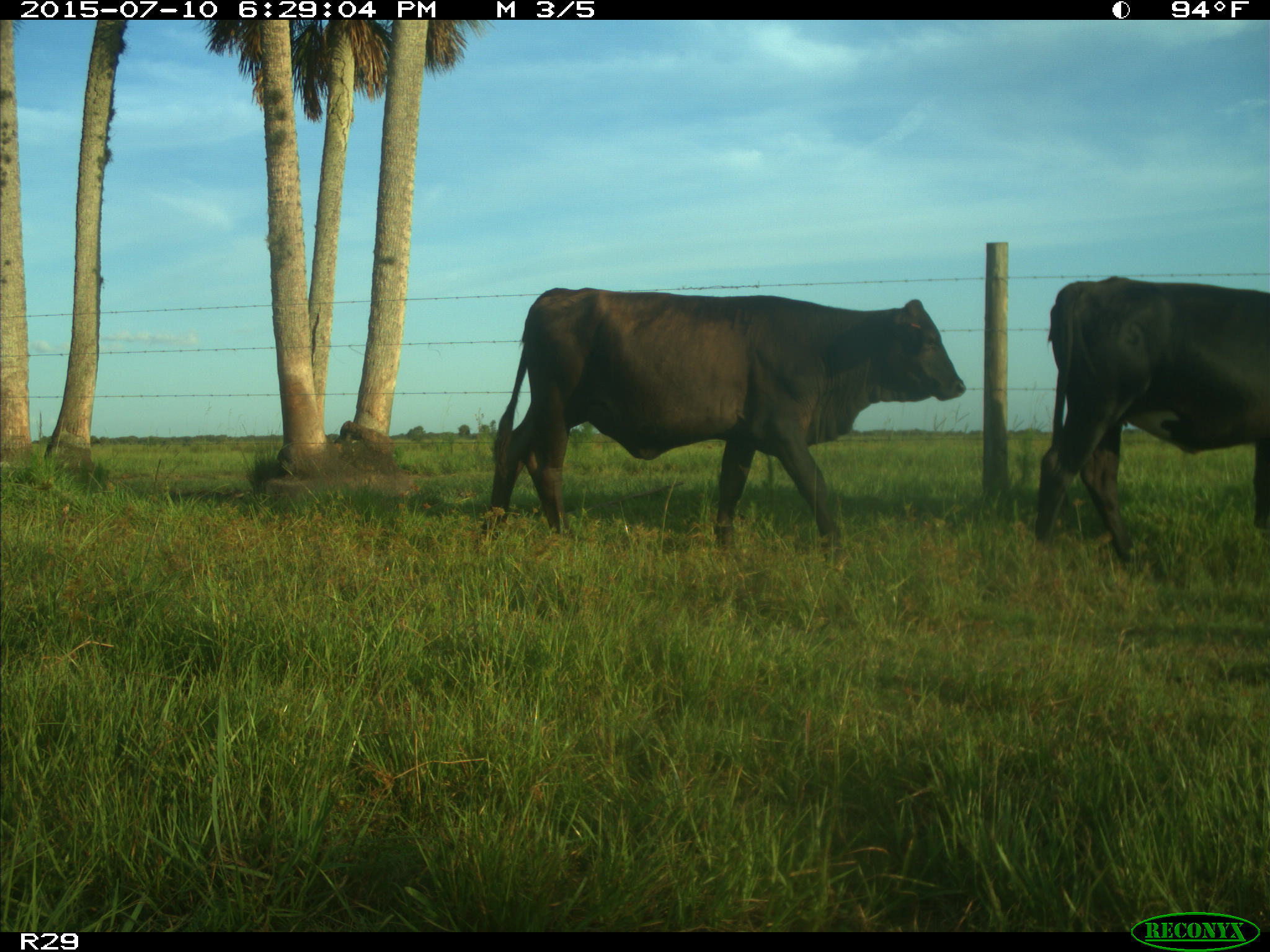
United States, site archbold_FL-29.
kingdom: Animalia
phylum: Chordata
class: Mammalia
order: Artiodactyla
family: Bovidae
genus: Bos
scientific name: Bos taurus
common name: domestic cow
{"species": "Bos taurus (domestic cow)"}